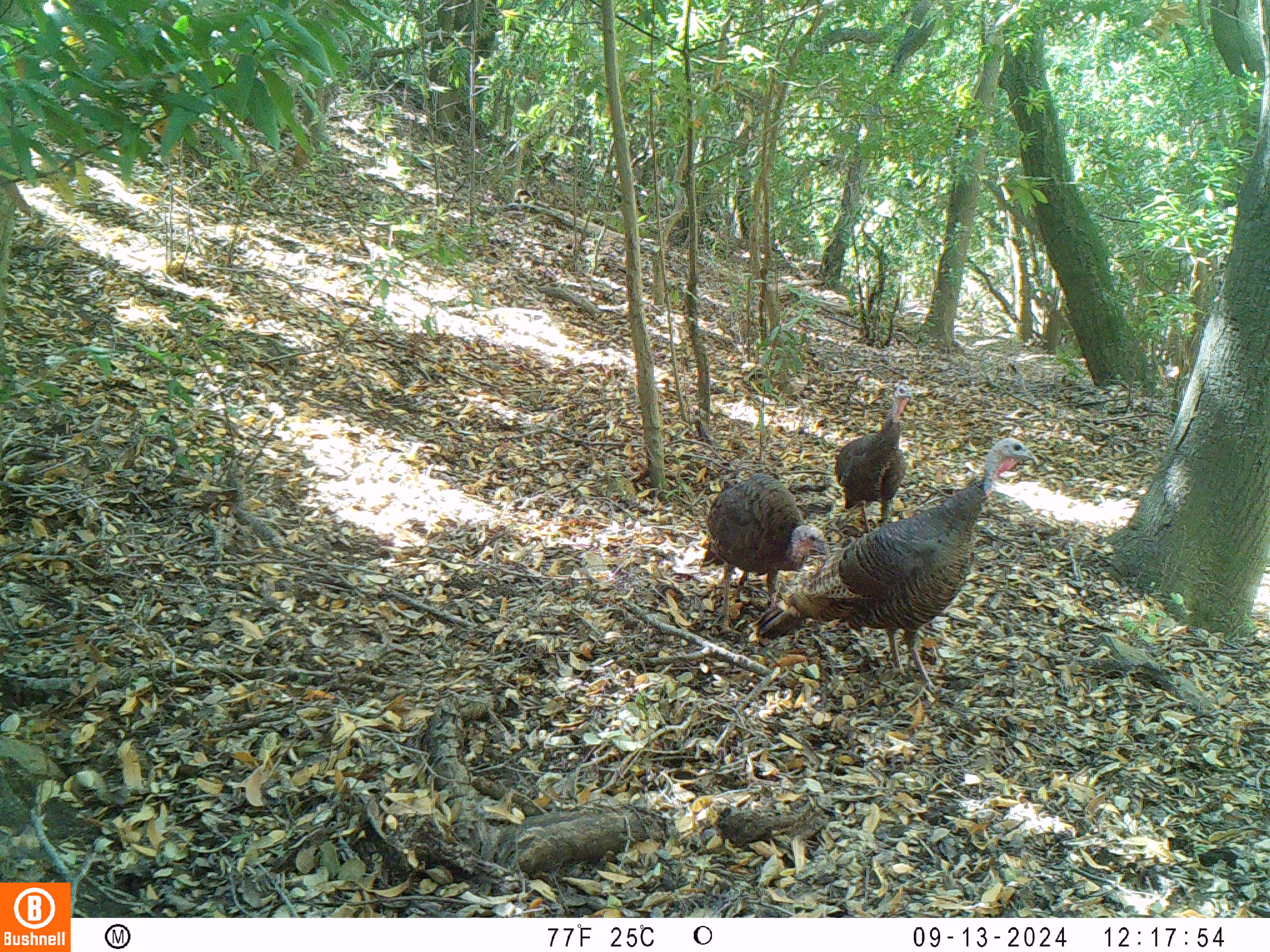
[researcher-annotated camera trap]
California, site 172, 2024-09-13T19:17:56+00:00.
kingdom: Animalia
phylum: Chordata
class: Aves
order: Galliformes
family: Phasianidae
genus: Meleagris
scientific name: Meleagris gallopavo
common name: turkey